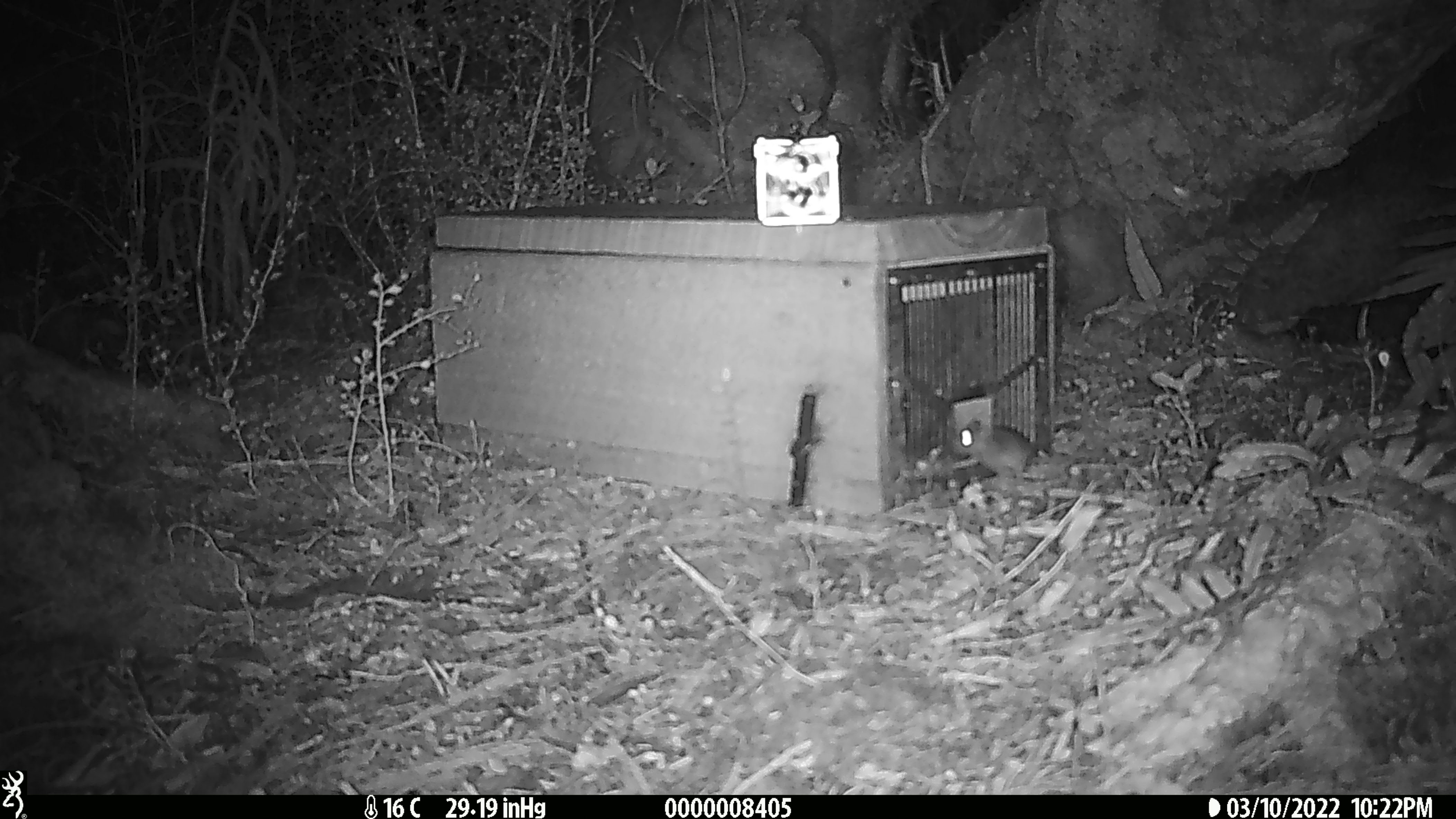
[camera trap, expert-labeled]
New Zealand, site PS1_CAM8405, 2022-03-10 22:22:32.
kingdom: Animalia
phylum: Chordata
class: Mammalia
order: Rodentia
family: Muridae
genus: Mus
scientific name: Mus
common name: mouse